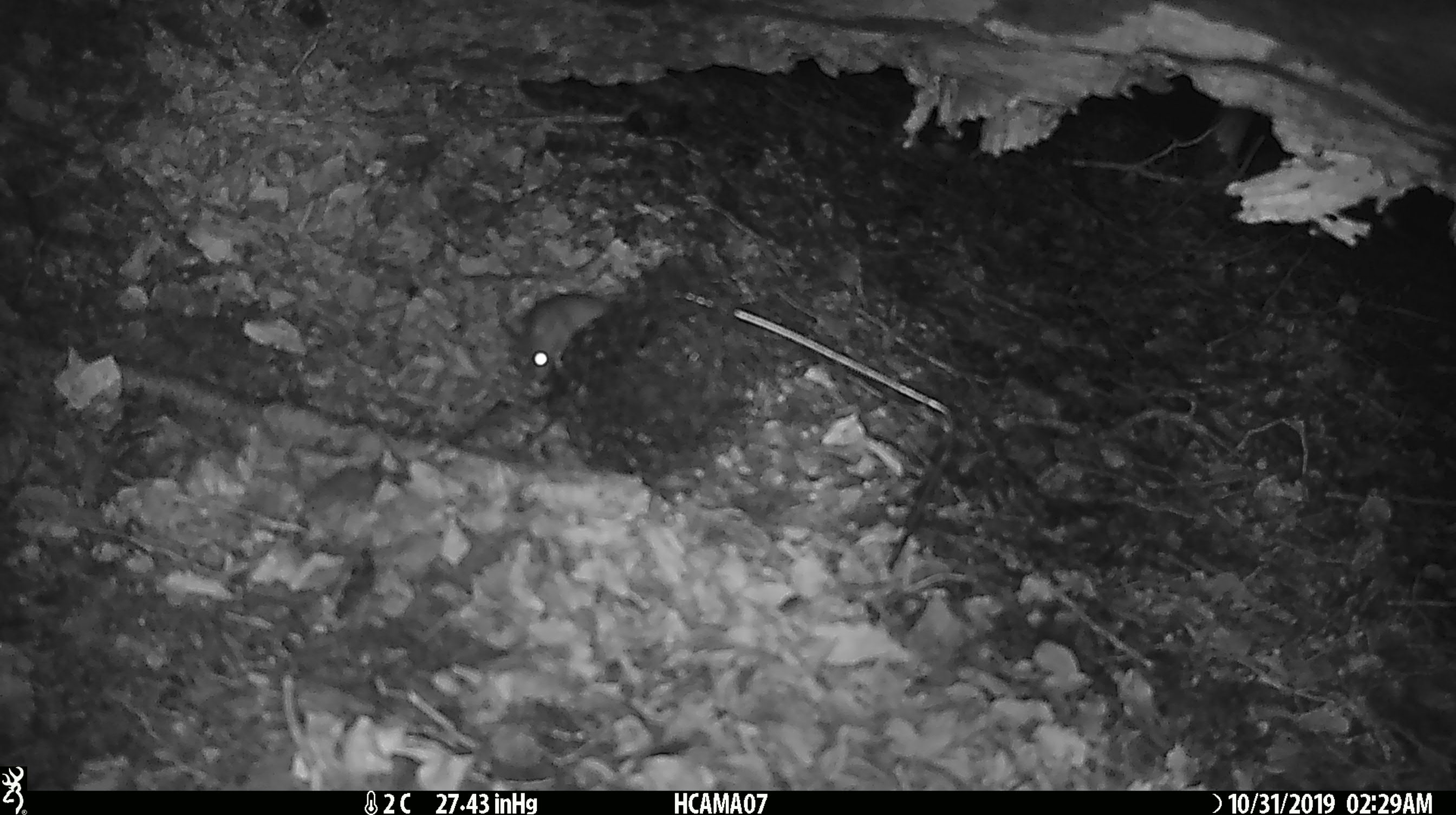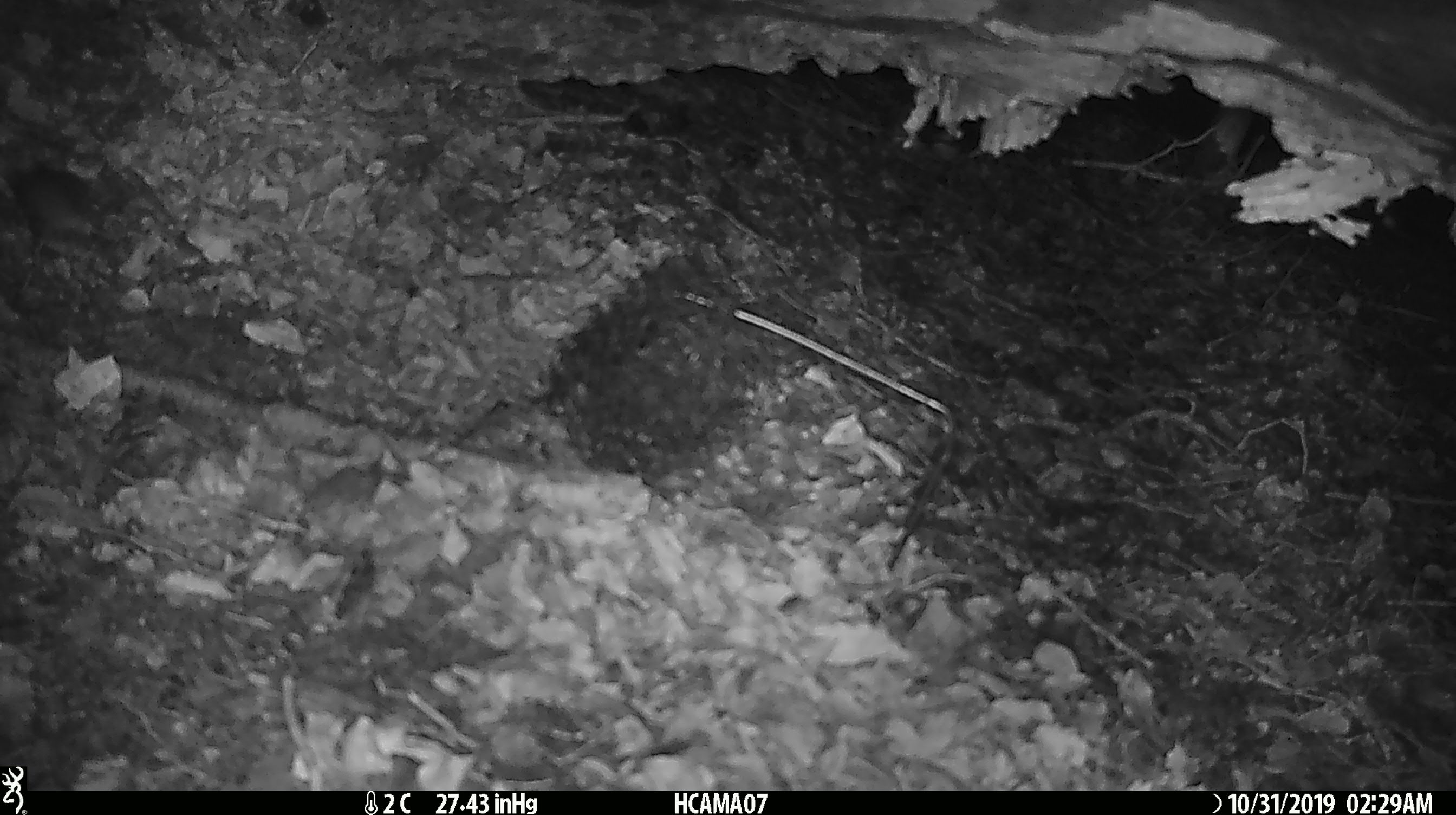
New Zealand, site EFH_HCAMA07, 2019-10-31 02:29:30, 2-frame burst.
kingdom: Animalia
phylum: Chordata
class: Mammalia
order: Rodentia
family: Muridae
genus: Mus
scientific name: Mus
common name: mouse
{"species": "mouse (Mus)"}